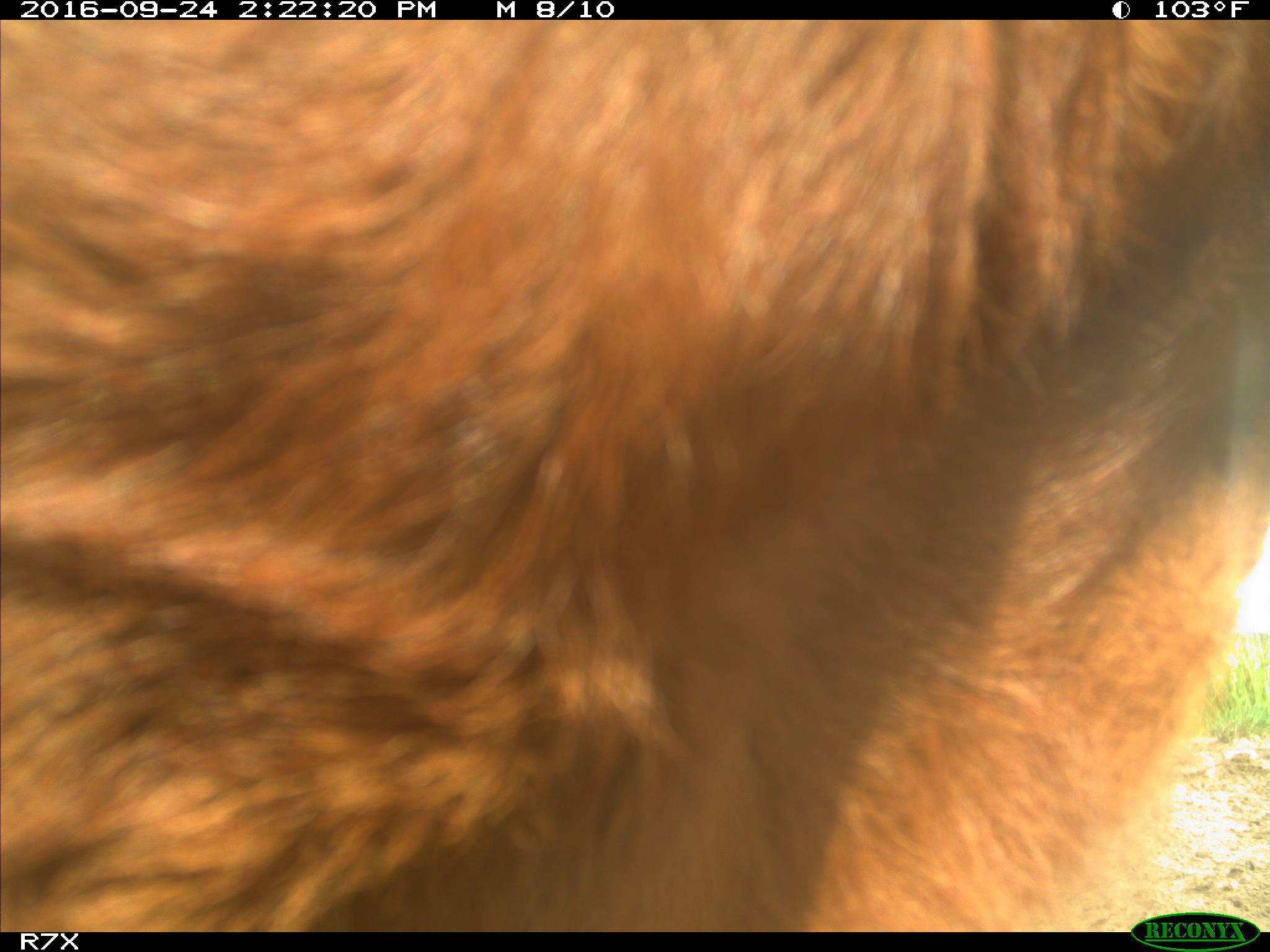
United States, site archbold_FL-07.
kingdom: Animalia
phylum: Chordata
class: Mammalia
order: Artiodactyla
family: Bovidae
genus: Bos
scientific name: Bos taurus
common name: domestic cow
Bos taurus (domestic cow).